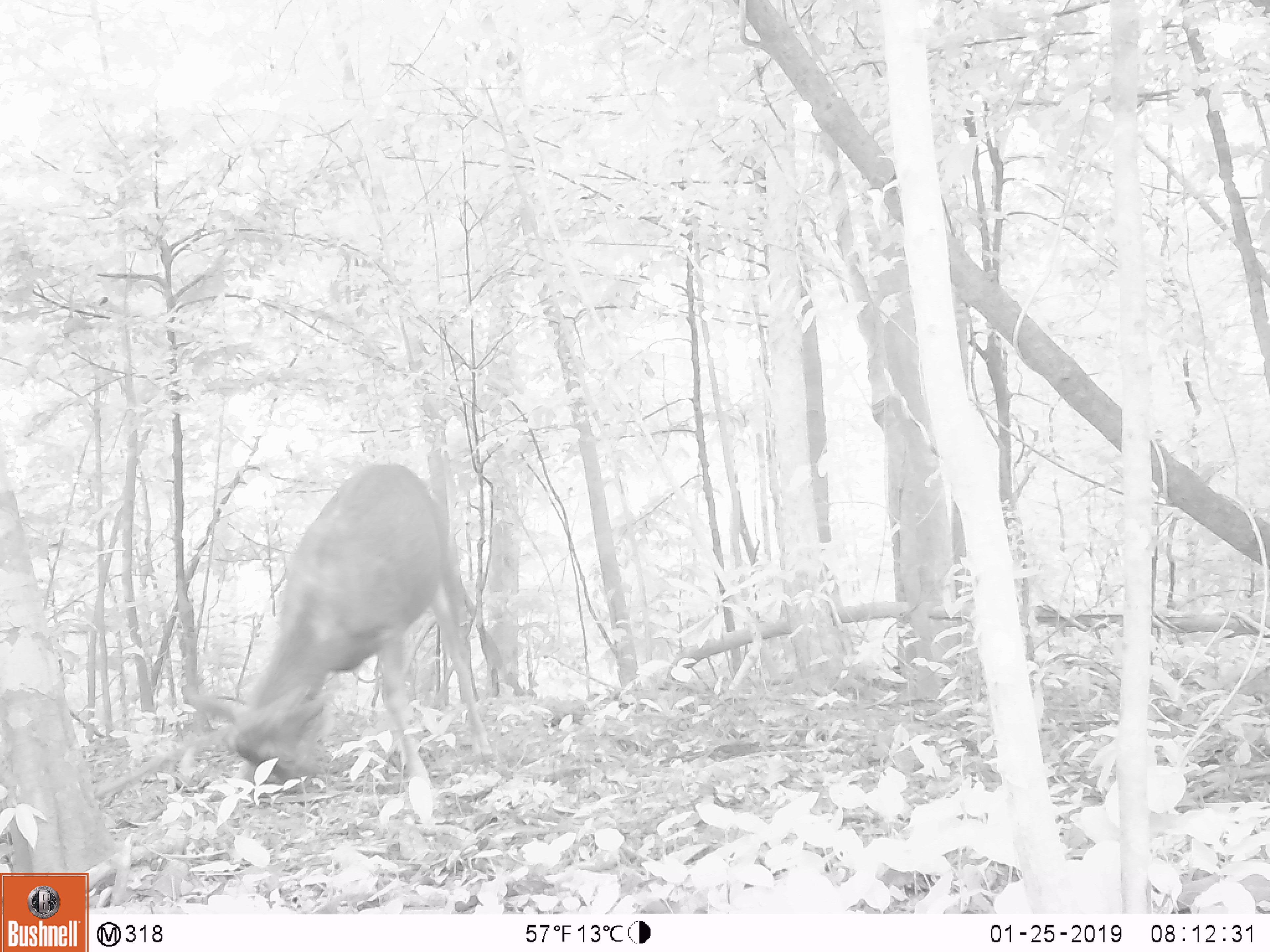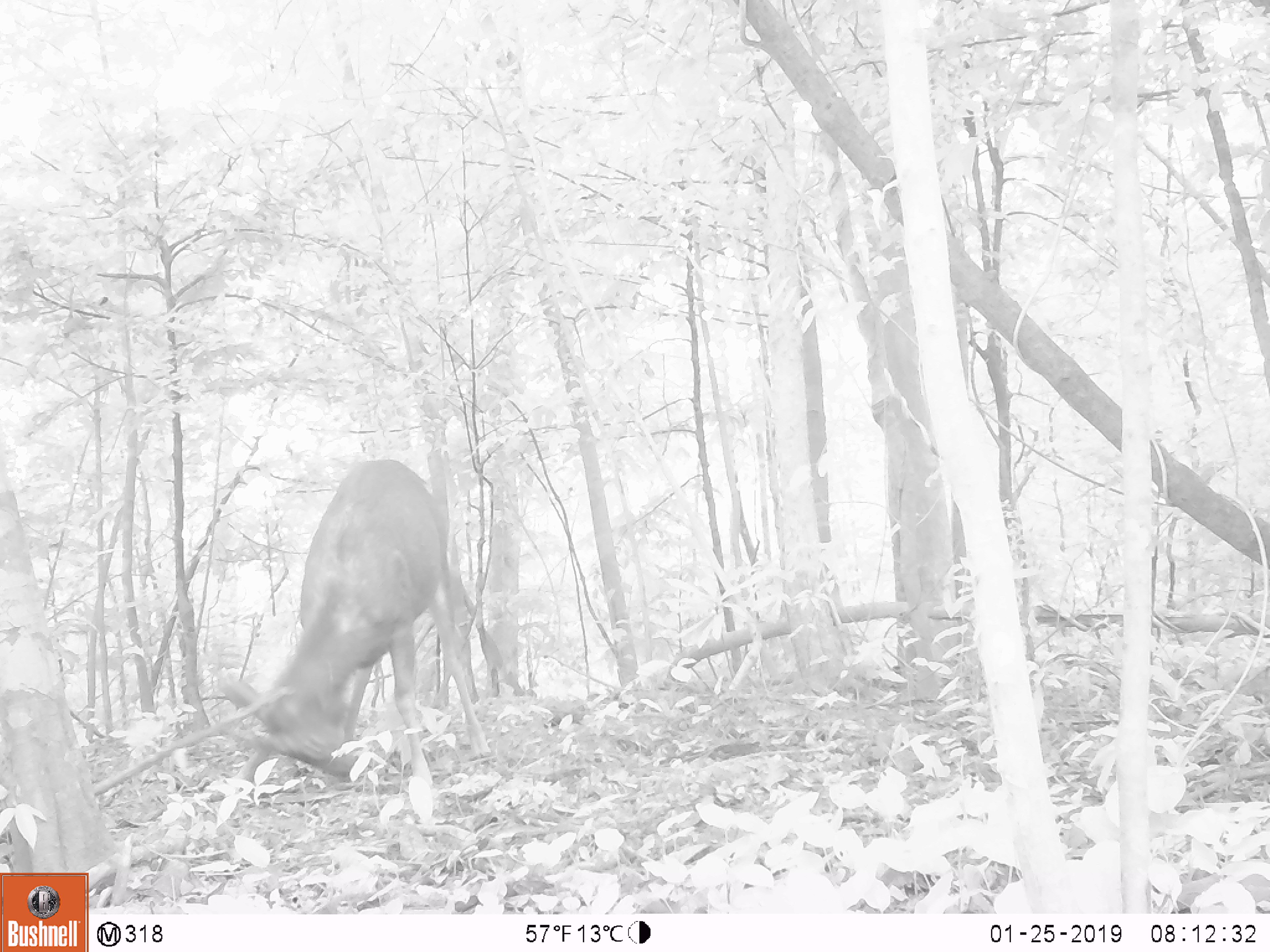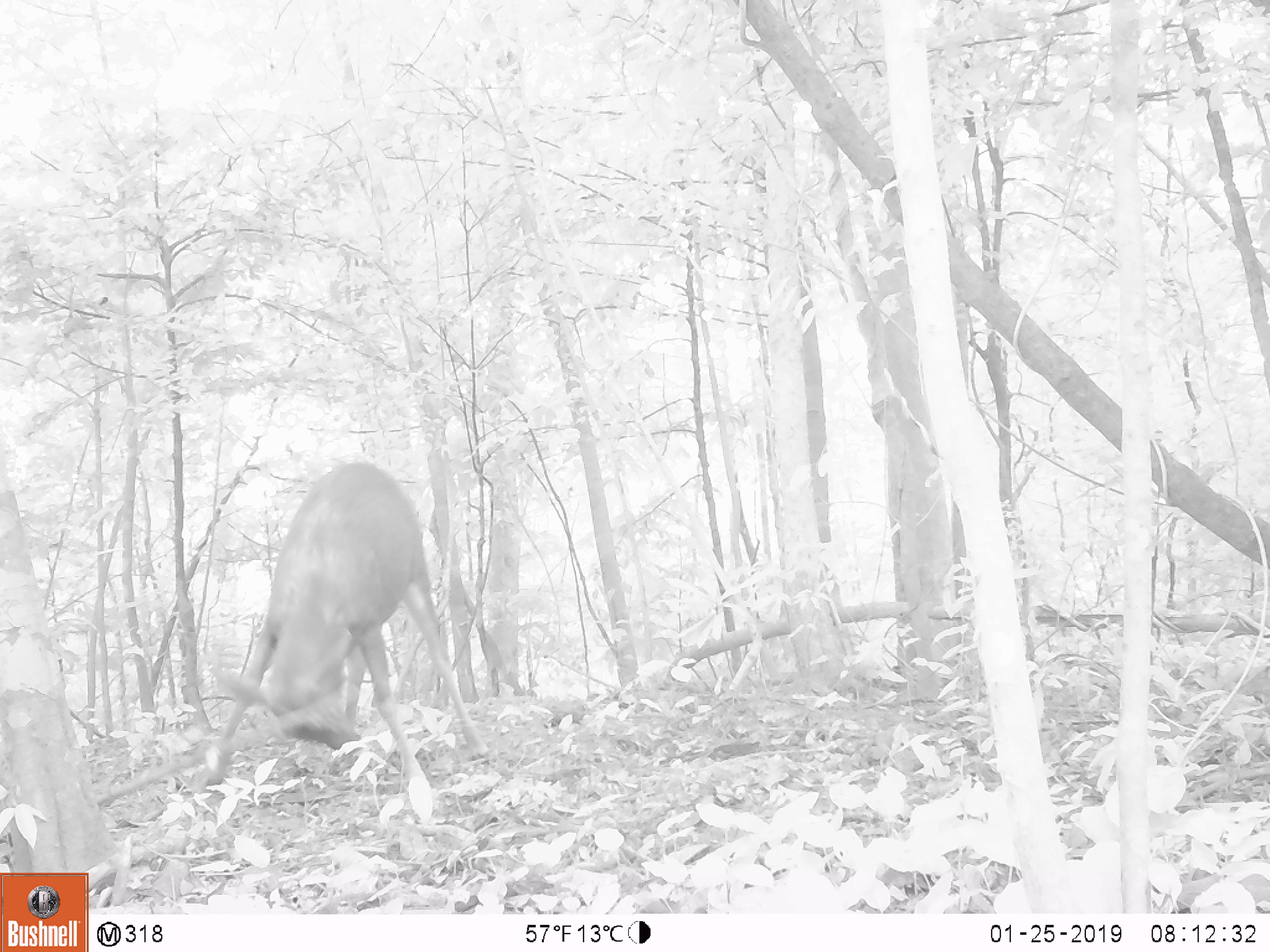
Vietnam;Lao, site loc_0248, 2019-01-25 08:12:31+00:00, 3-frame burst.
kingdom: Animalia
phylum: Chordata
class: Mammalia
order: Artiodactyla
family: Cervidae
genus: Rusa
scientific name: Rusa unicolor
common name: sambar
Sambar (Rusa unicolor). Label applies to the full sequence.